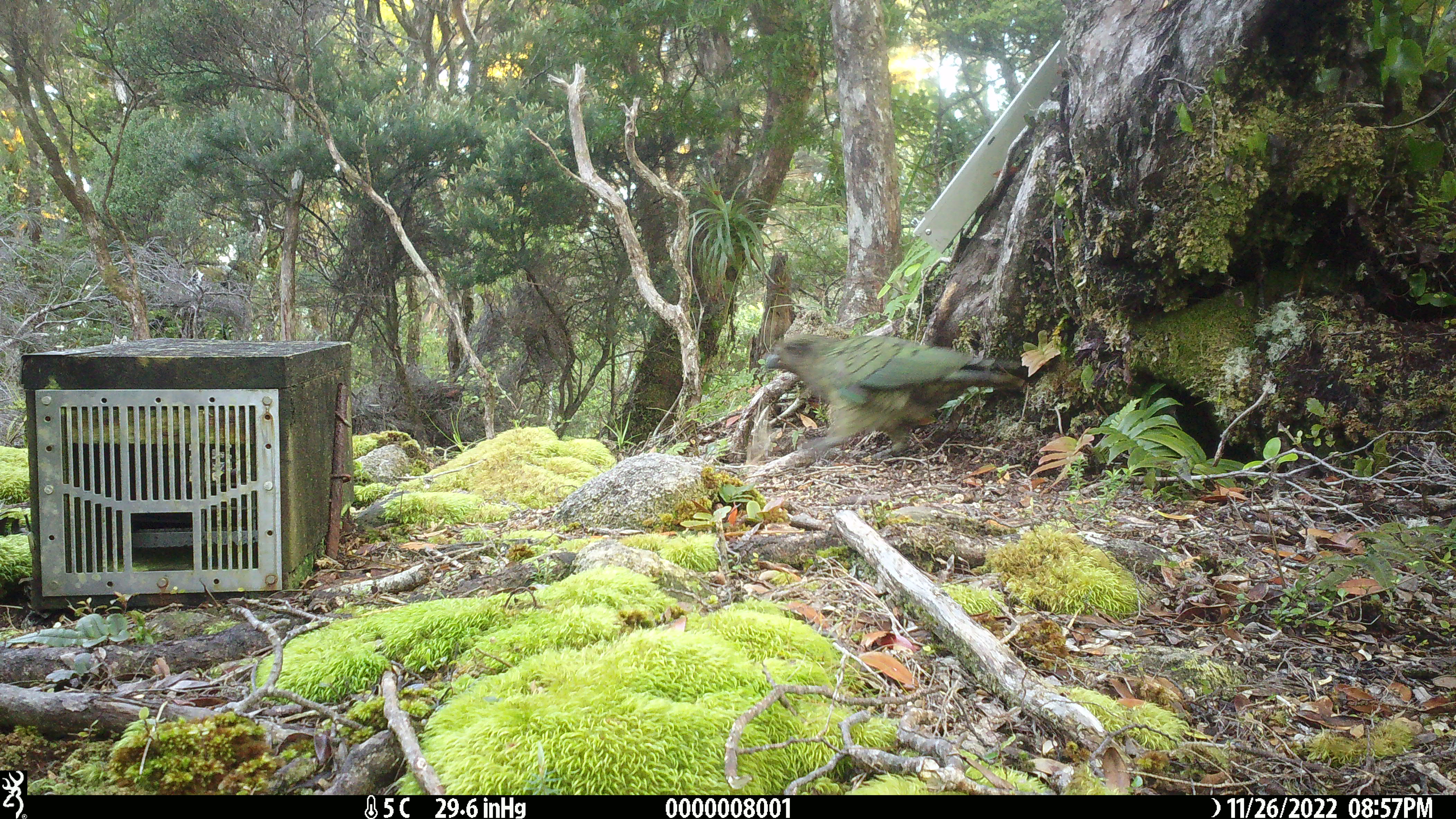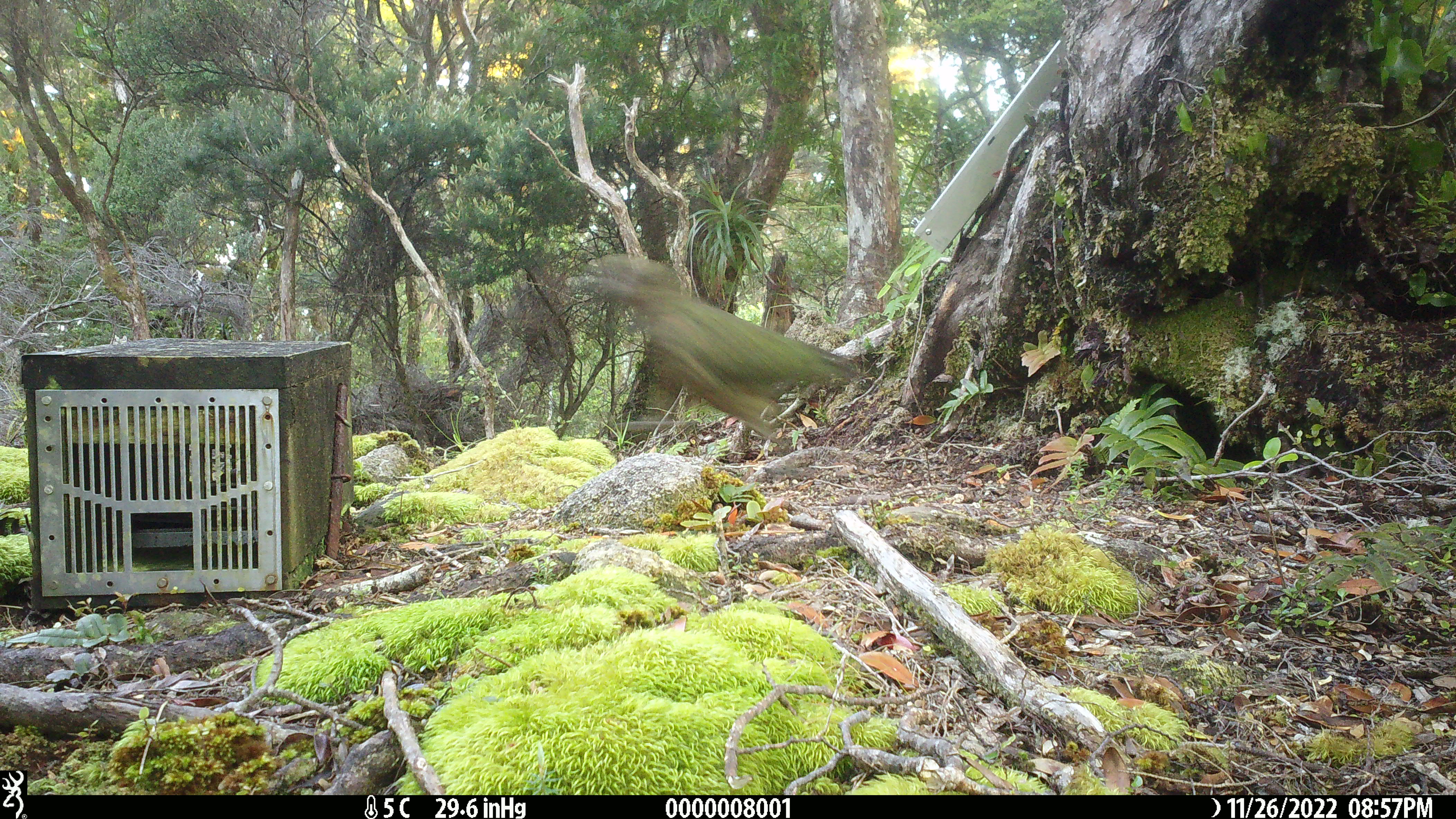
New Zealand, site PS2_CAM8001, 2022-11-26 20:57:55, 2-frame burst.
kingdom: Animalia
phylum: Chordata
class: Aves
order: Psittaciformes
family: Strigopidae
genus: Nestor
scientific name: Nestor notabilis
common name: kea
Kea (Nestor notabilis).